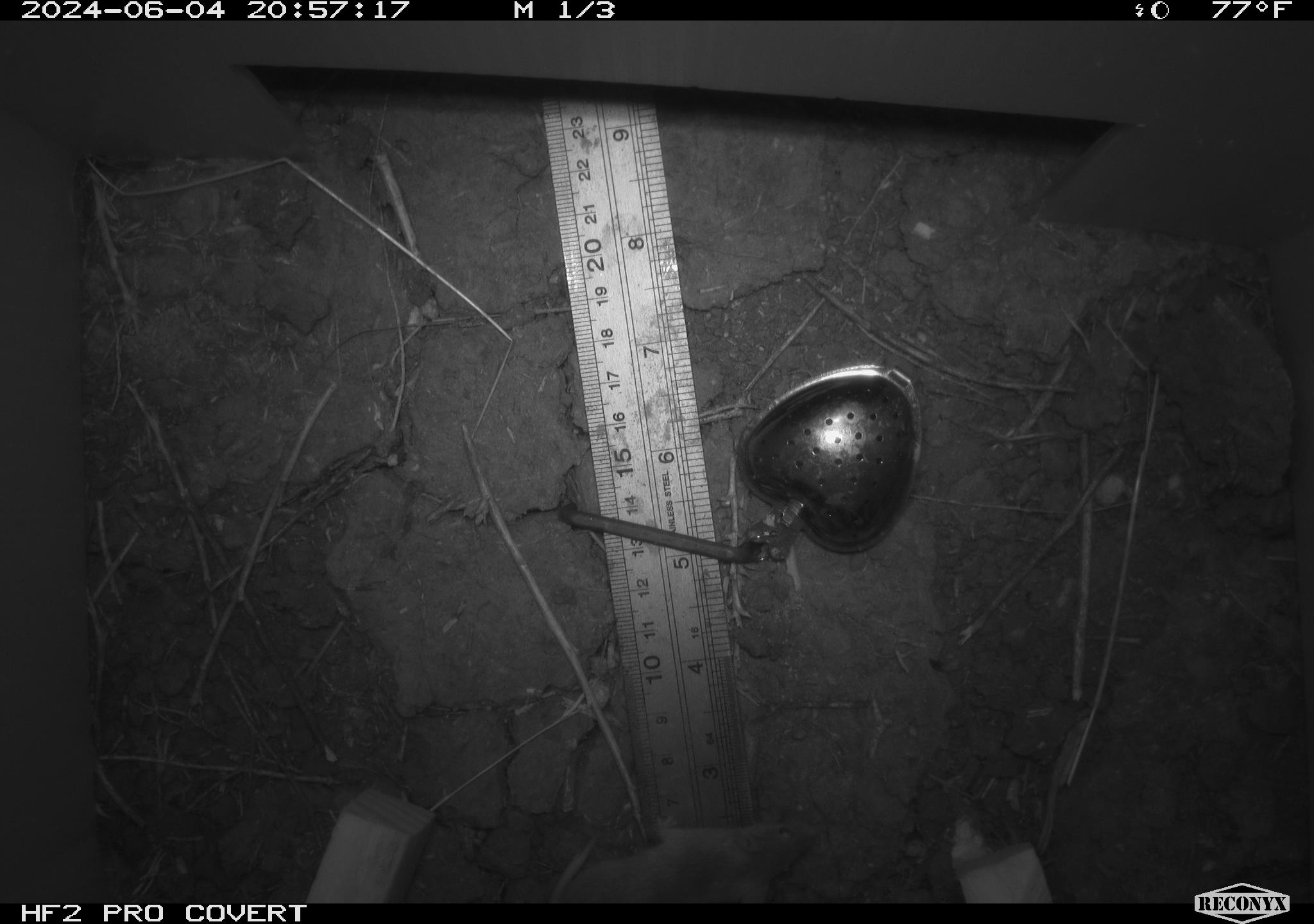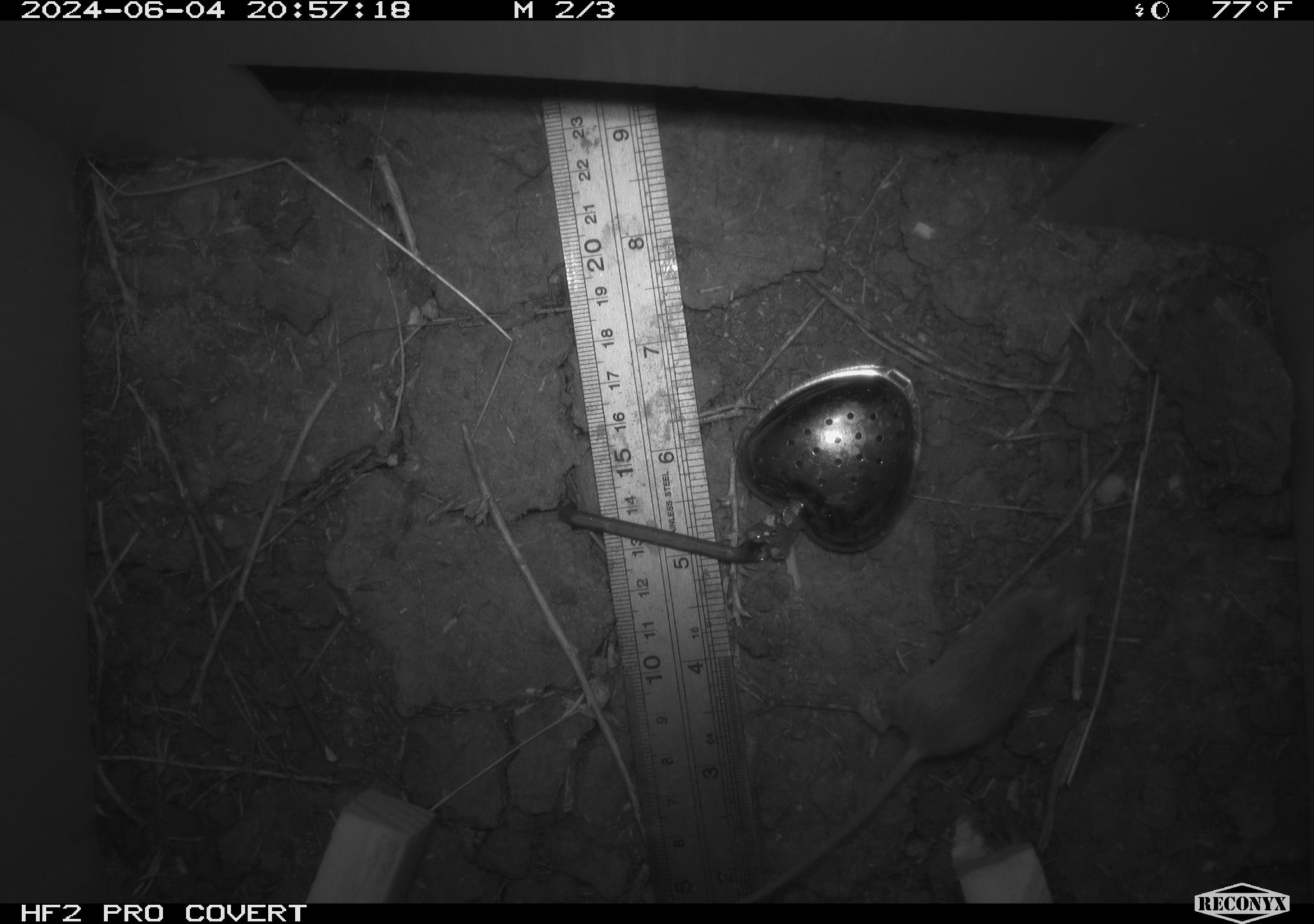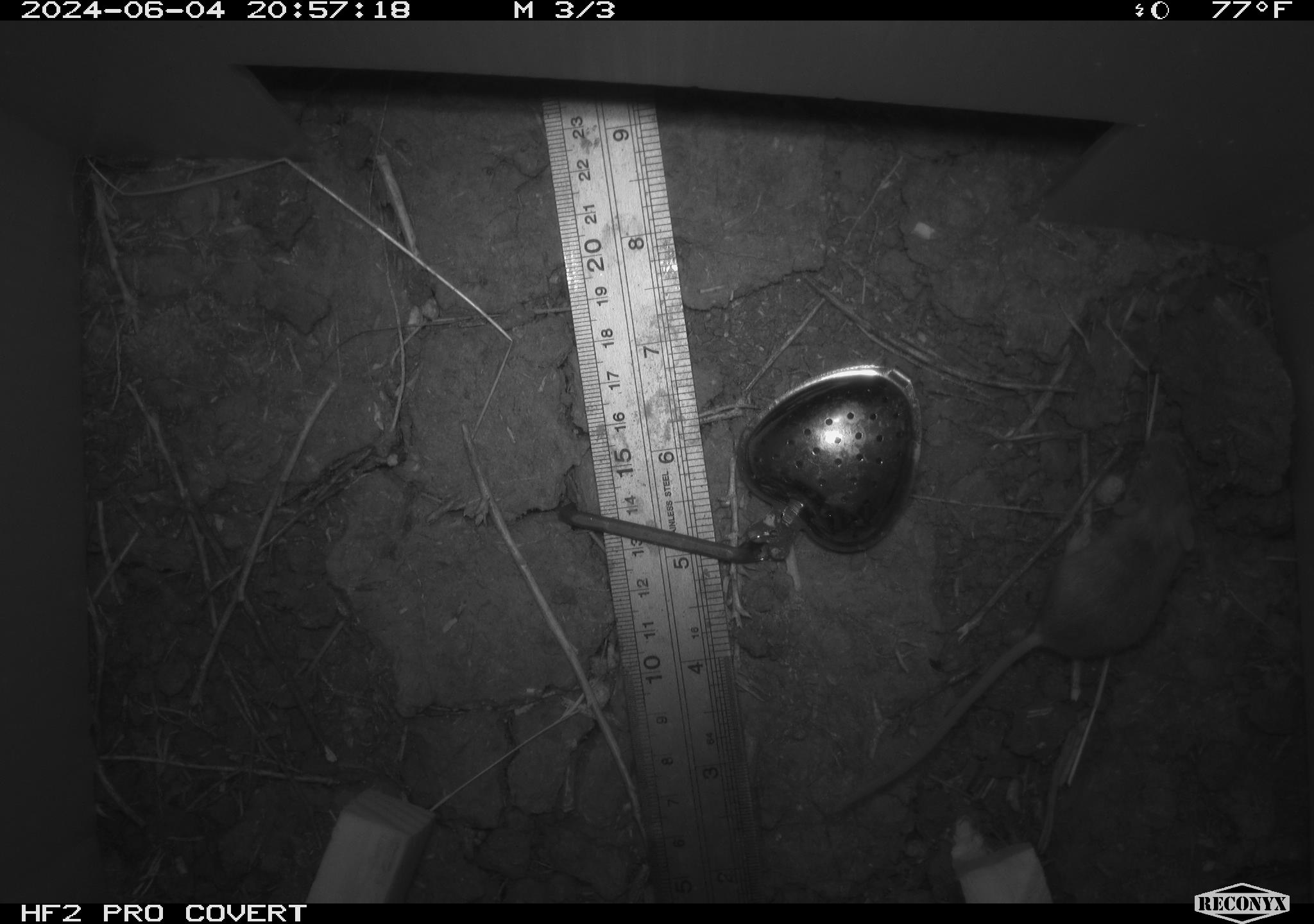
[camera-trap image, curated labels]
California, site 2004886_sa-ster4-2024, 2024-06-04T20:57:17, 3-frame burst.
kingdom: Animalia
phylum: Chordata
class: Mammalia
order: Rodentia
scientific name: Rodentia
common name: mouse species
Mouse species (Rodentia).